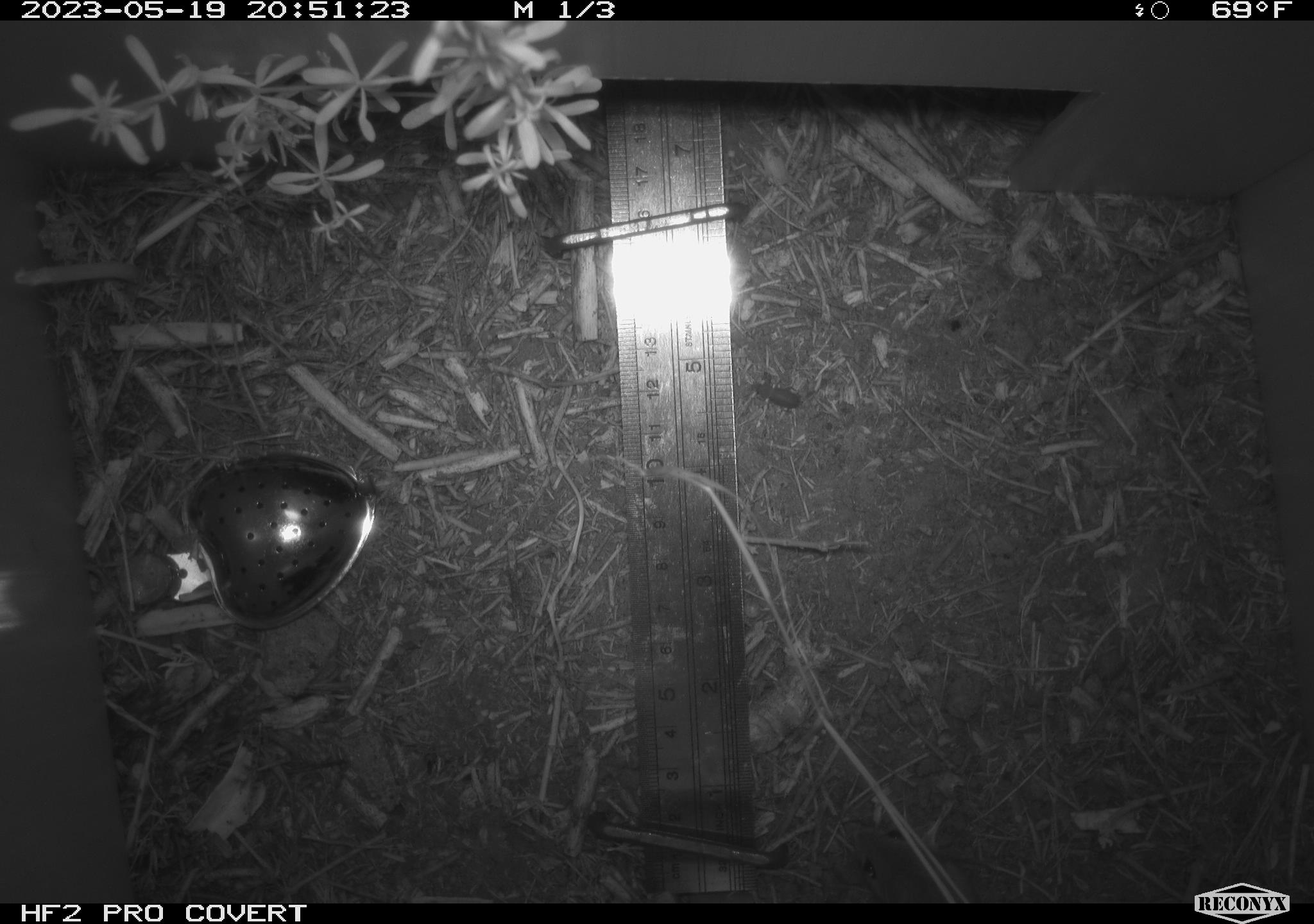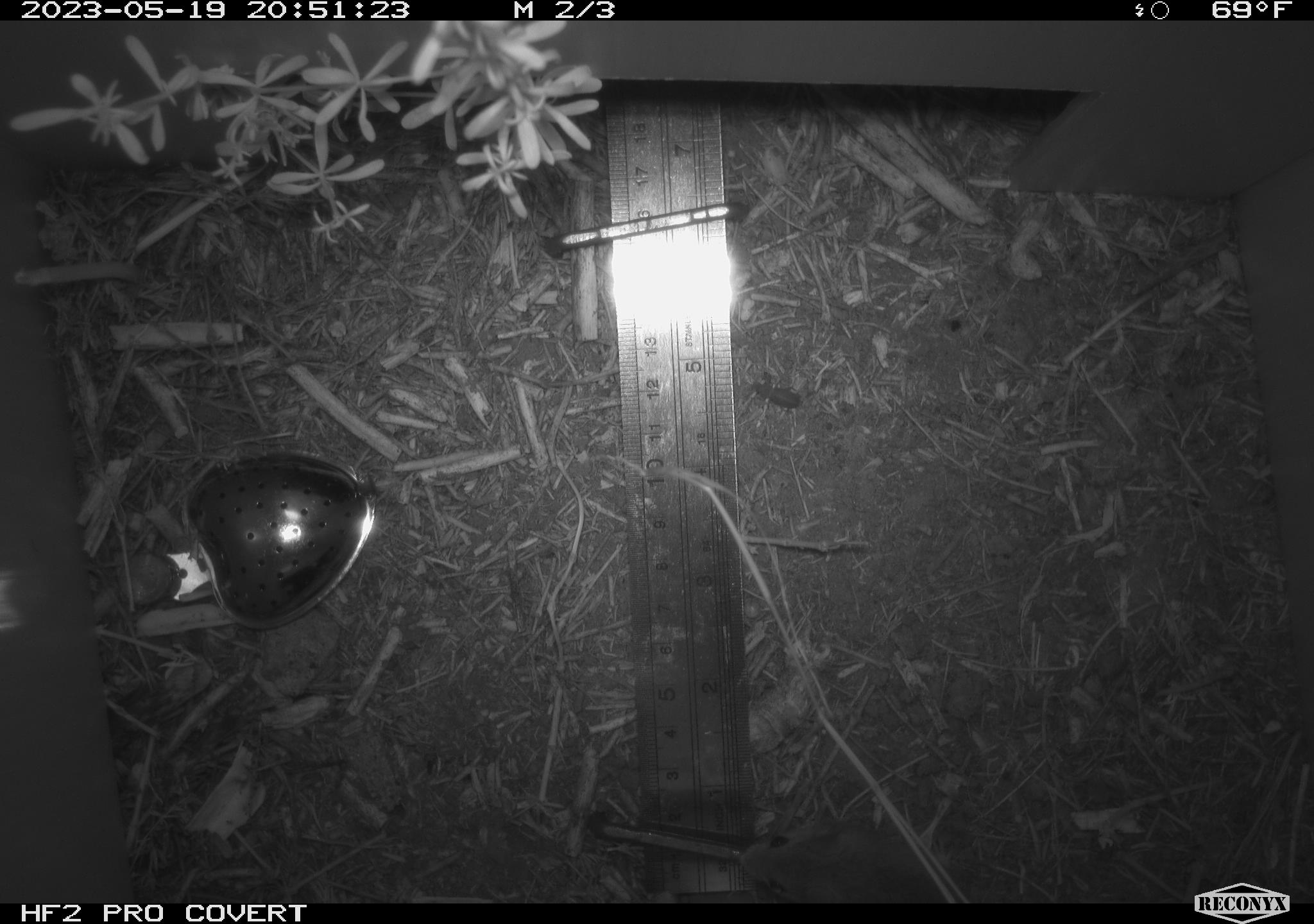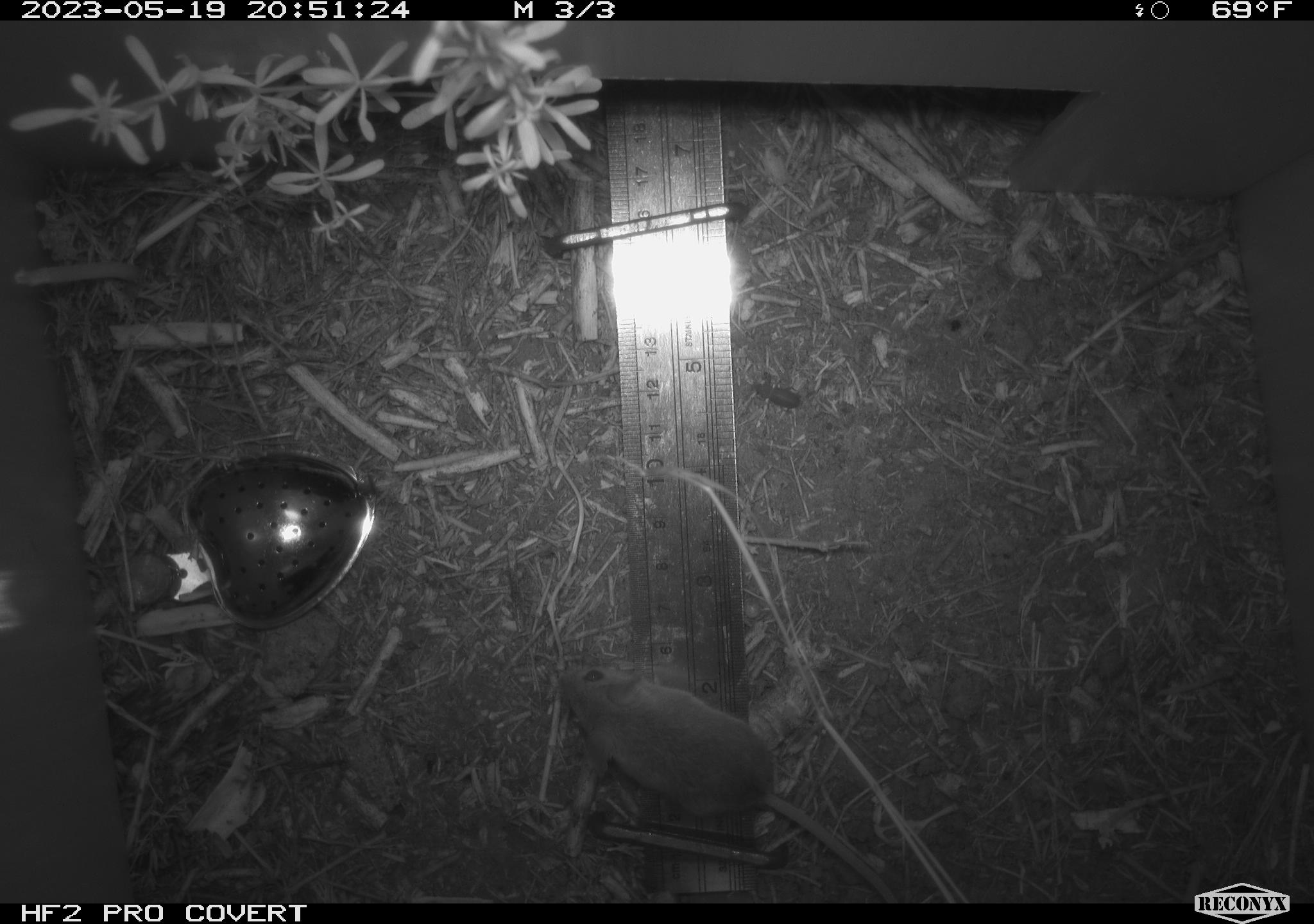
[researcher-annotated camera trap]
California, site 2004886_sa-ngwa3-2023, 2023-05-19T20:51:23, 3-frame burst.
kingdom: Animalia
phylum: Chordata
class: Mammalia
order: Rodentia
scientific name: Rodentia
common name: mouse species